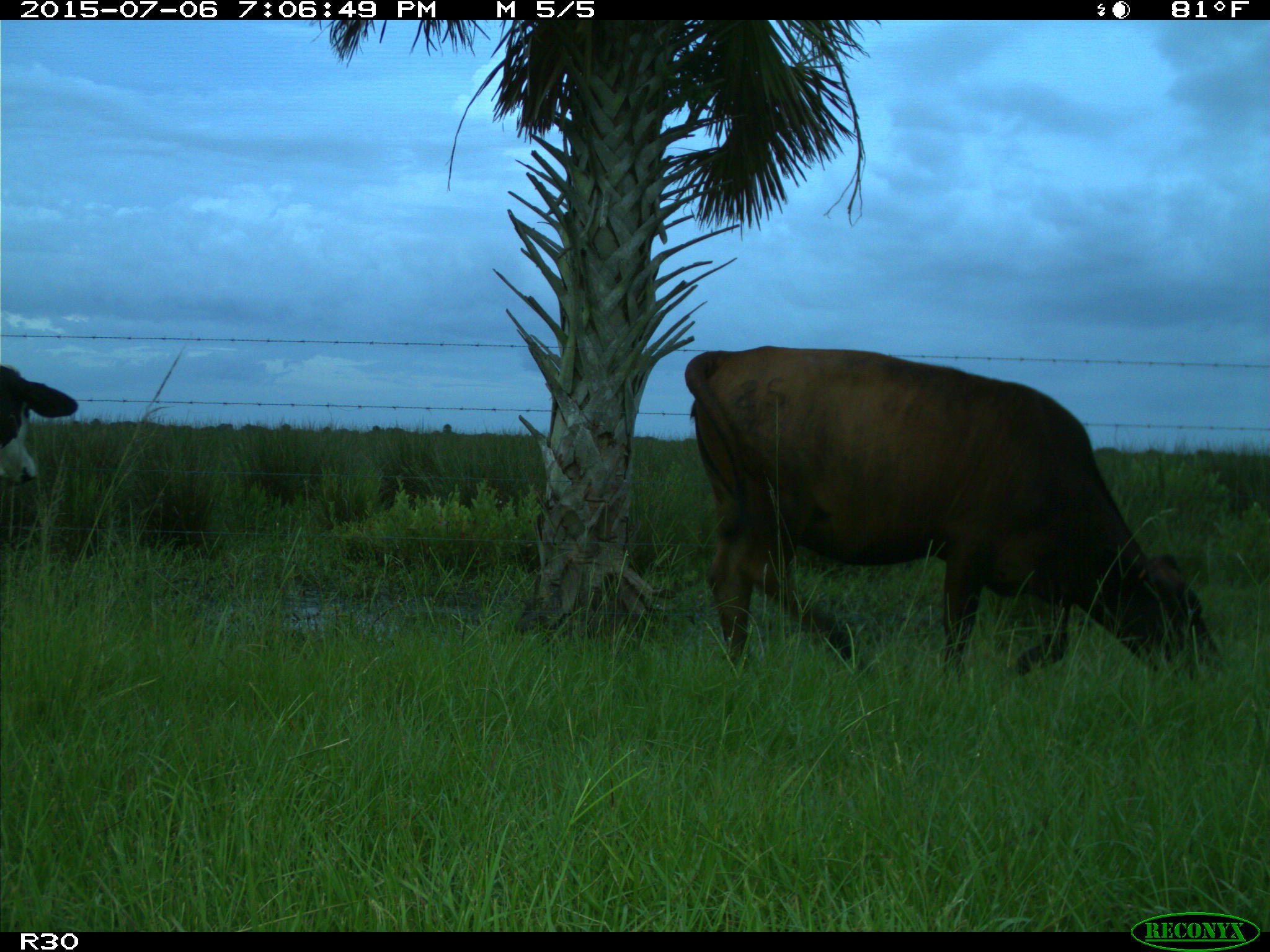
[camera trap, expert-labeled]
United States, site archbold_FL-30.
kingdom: Animalia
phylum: Chordata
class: Mammalia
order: Artiodactyla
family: Bovidae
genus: Bos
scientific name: Bos taurus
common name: domestic cow